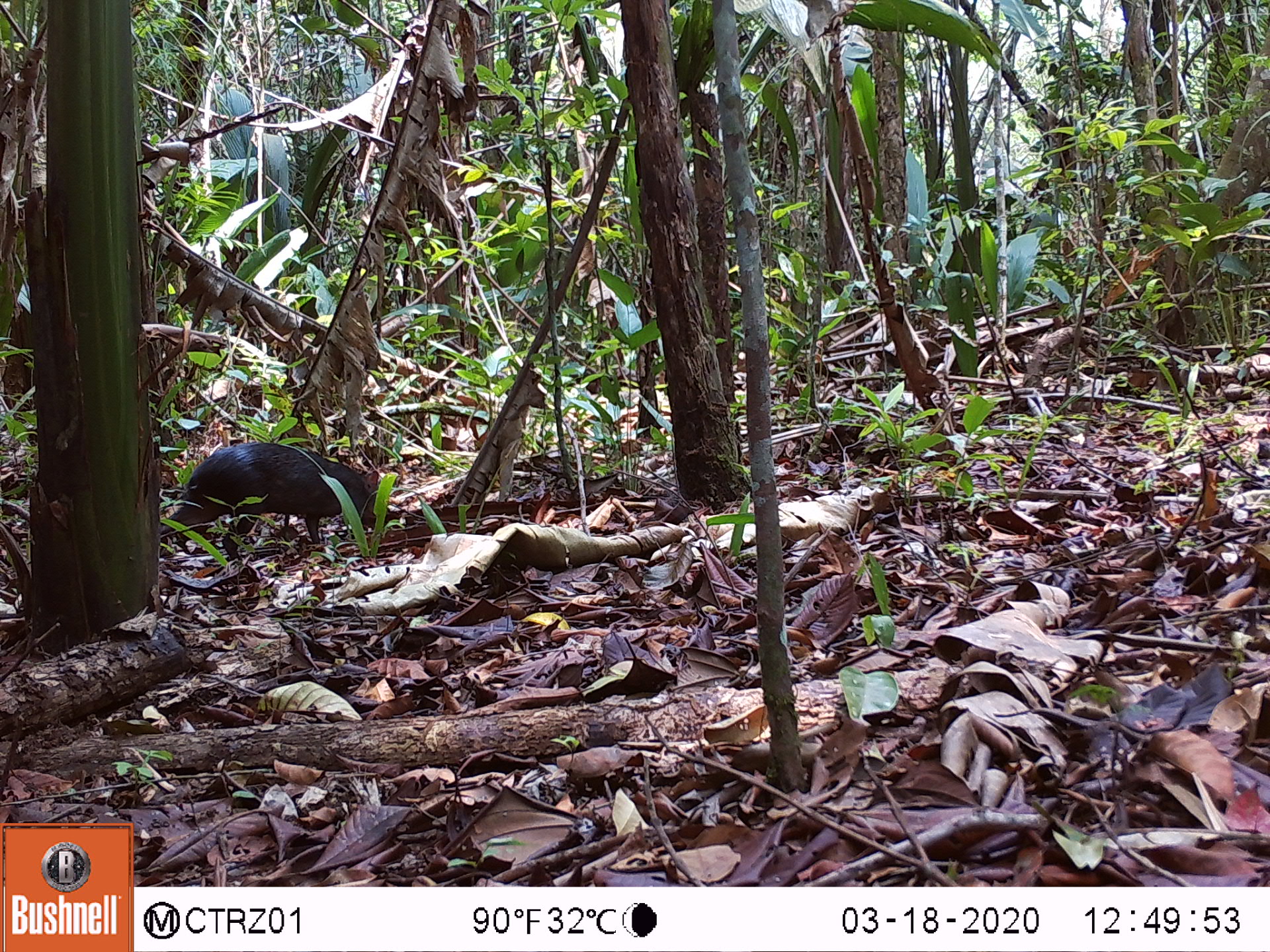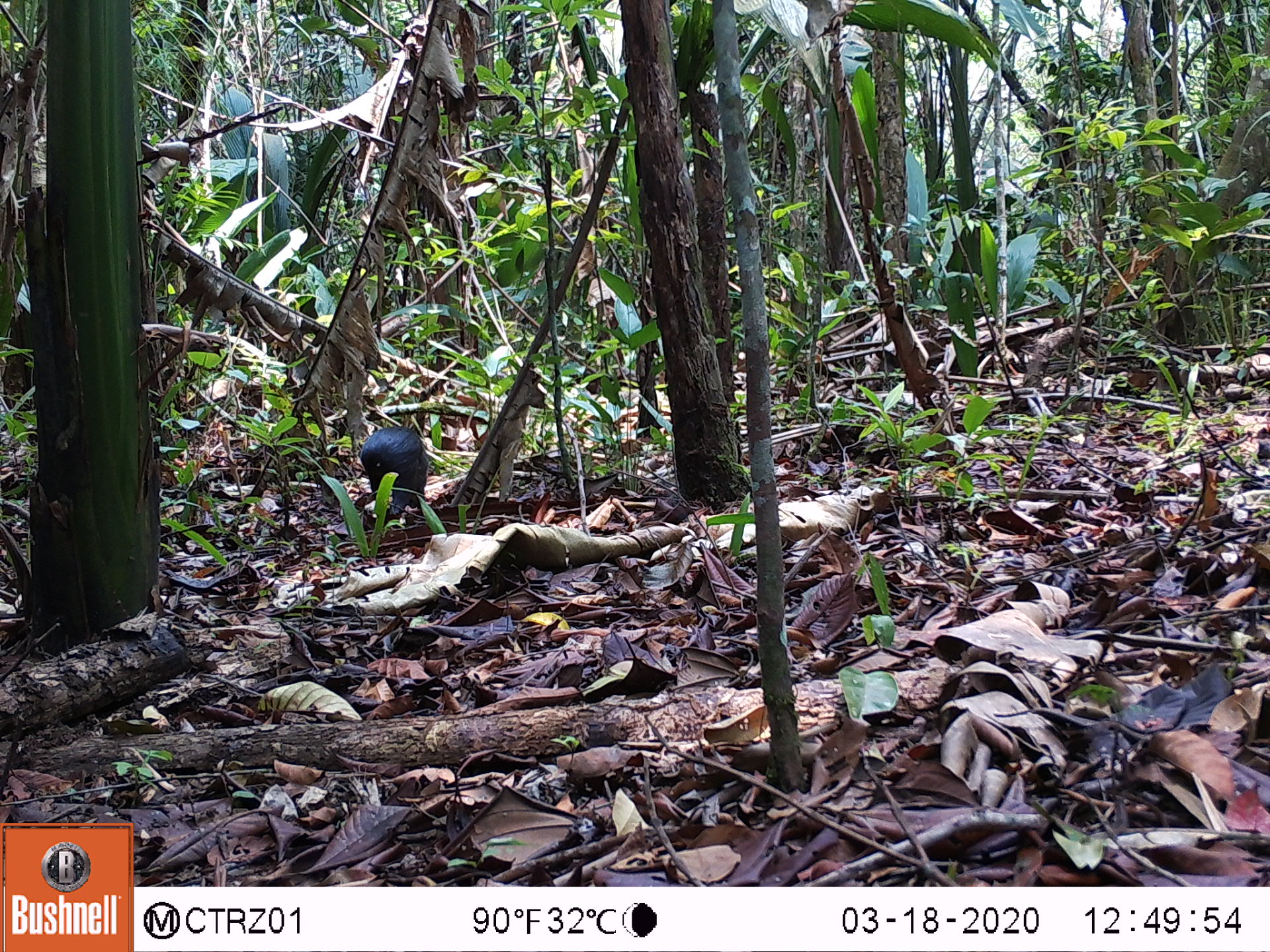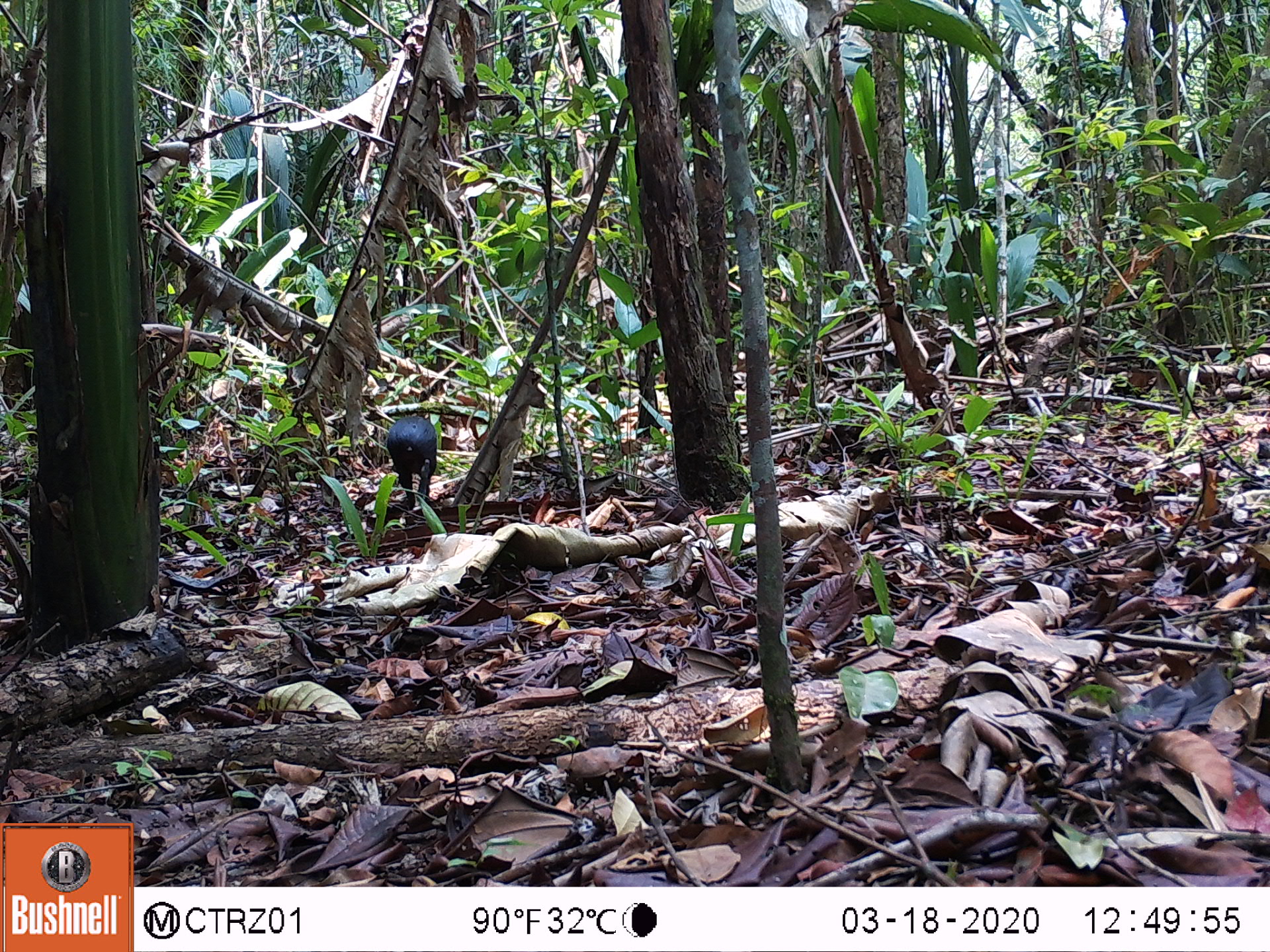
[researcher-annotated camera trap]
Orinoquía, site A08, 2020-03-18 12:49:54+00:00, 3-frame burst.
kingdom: Animalia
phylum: Chordata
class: Mammalia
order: Rodentia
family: Dasyproctidae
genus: Dasyprocta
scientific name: Dasyprocta fuliginosa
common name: black agouti